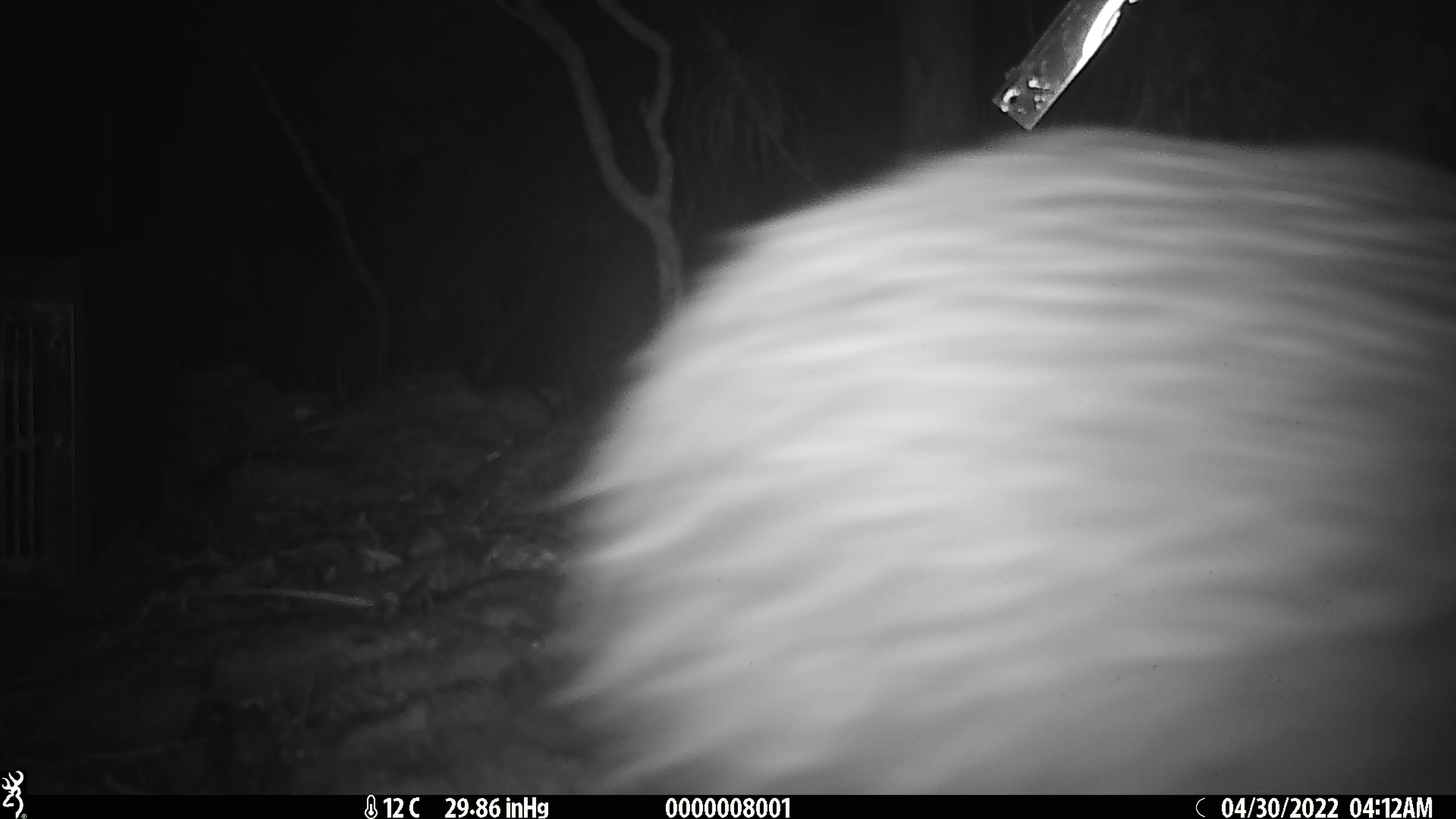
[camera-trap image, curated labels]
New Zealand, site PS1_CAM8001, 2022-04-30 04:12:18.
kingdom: Animalia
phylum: Chordata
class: Aves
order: Apterygiformes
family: Apterygidae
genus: Apteryx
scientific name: Apteryx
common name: kiwi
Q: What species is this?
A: Kiwi (Apteryx).